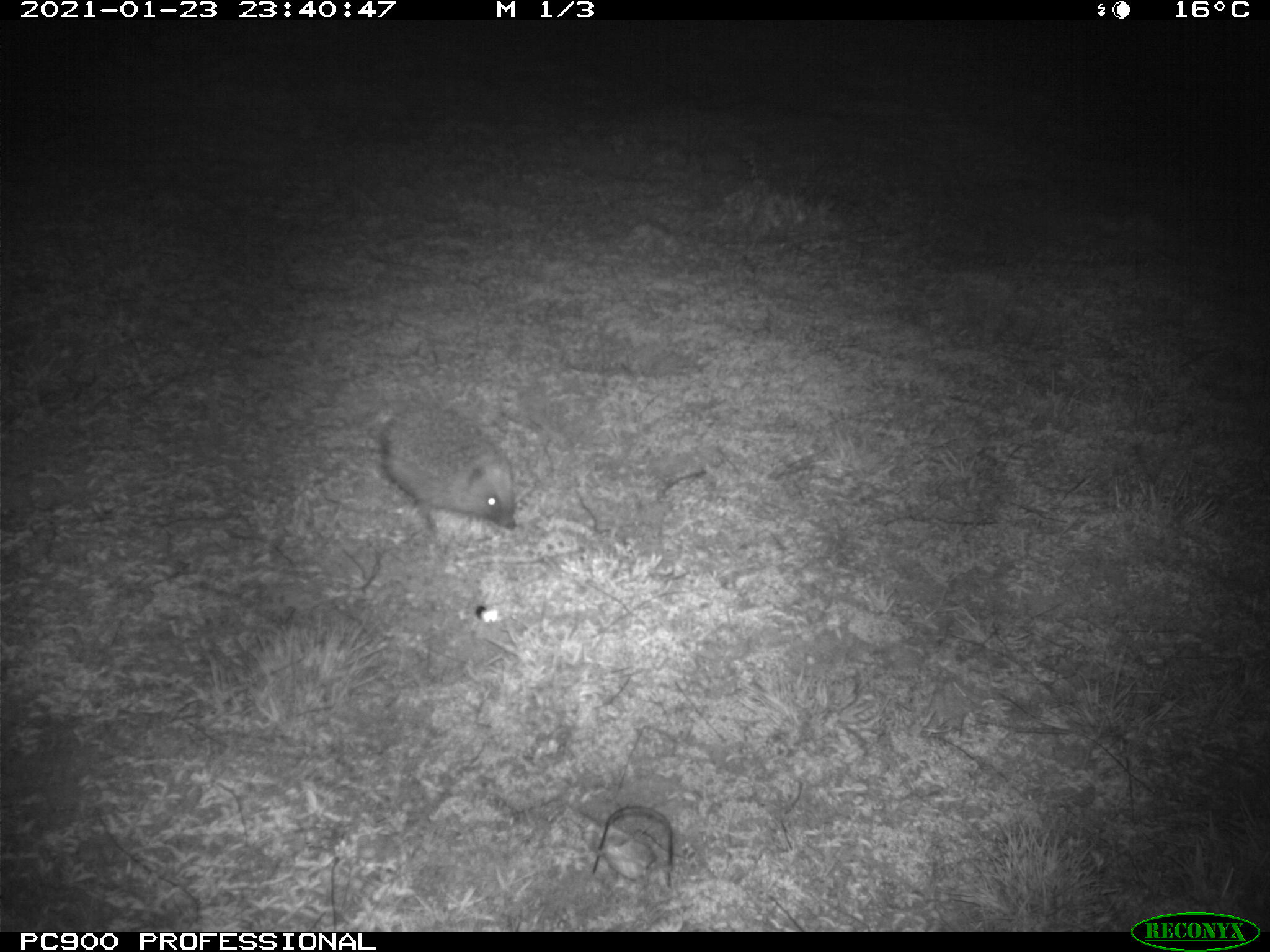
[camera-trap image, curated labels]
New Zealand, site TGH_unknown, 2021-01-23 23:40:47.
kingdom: Animalia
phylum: Chordata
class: Mammalia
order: Eulipotyphla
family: Erinaceidae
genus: Erinaceus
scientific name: Erinaceus europaeus europaeus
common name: european hedgehog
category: hedgehog